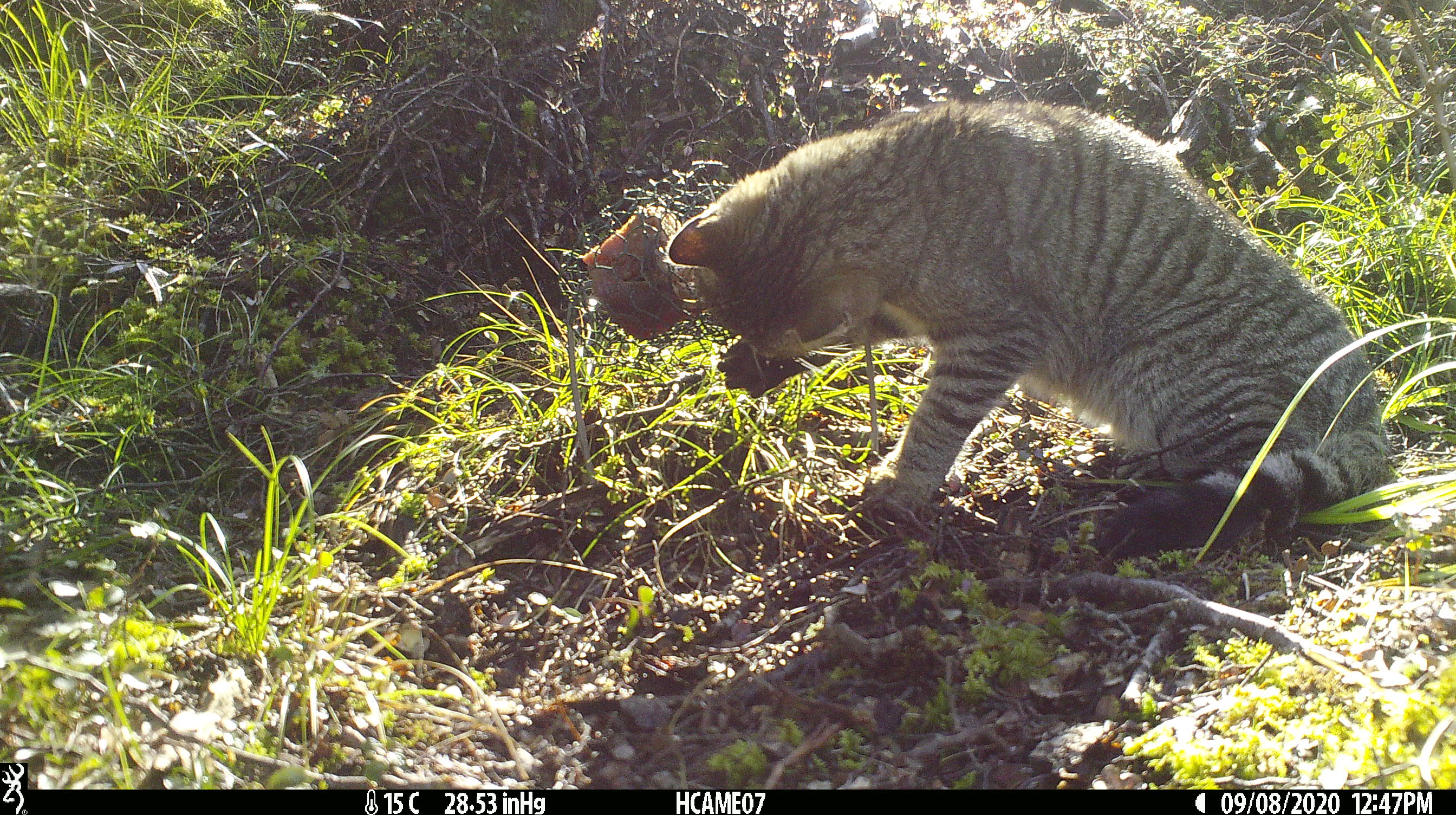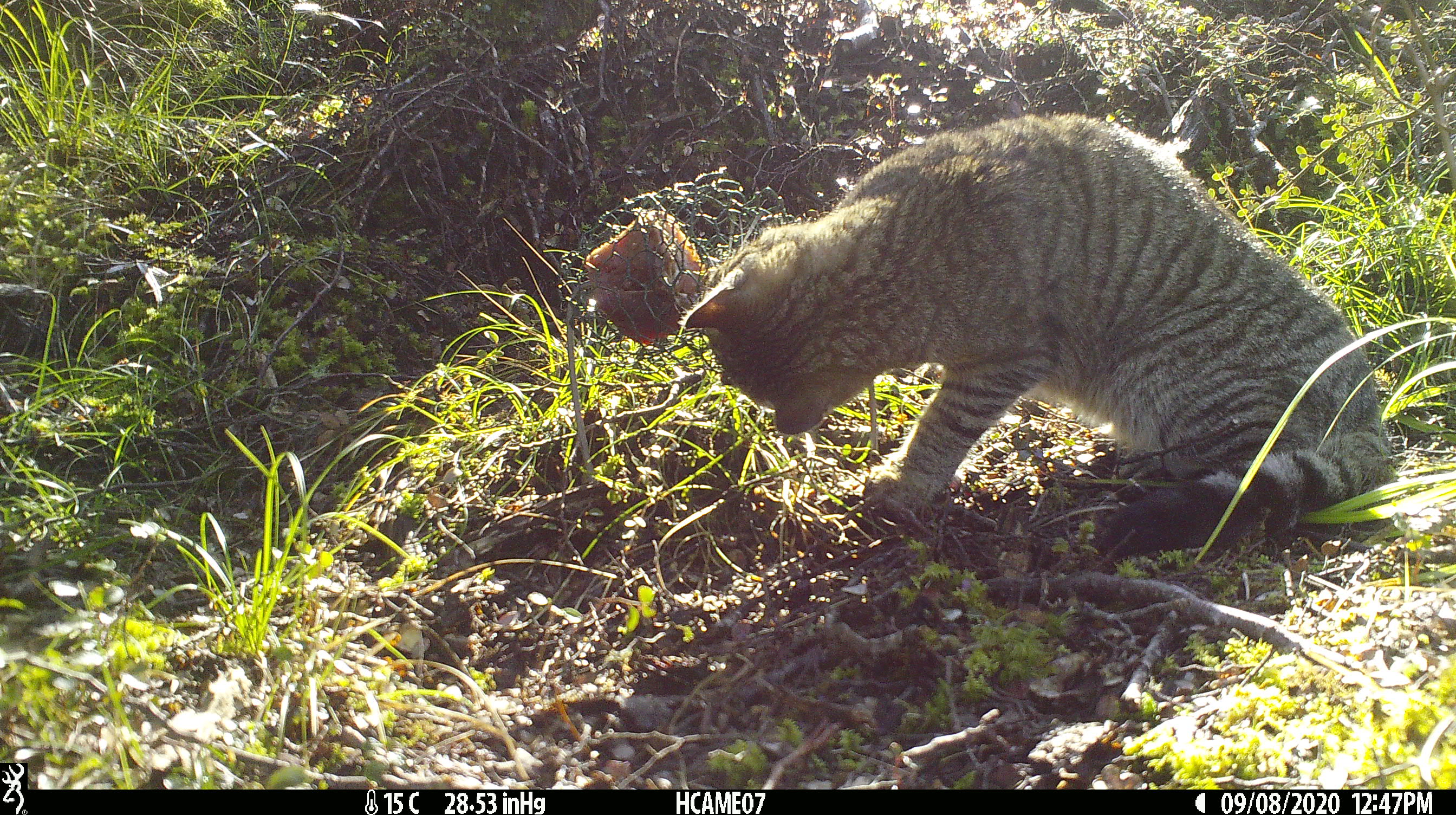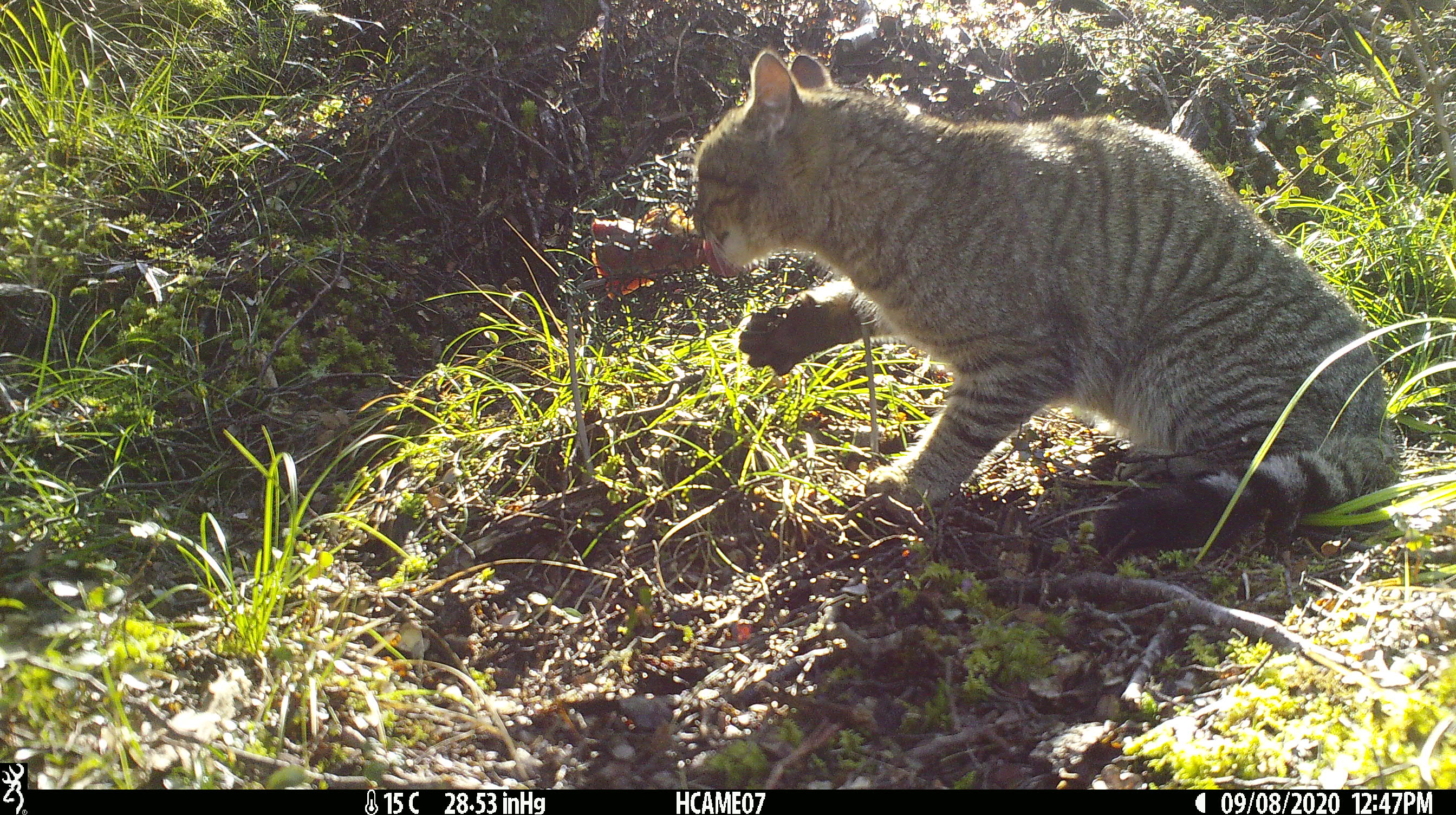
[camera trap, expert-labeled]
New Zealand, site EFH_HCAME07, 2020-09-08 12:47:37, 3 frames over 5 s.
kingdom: Animalia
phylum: Chordata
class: Mammalia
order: Carnivora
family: Felidae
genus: Felis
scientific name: Felis catus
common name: domestic cat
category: cat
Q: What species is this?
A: Cat (domestic cat) (Felis catus).